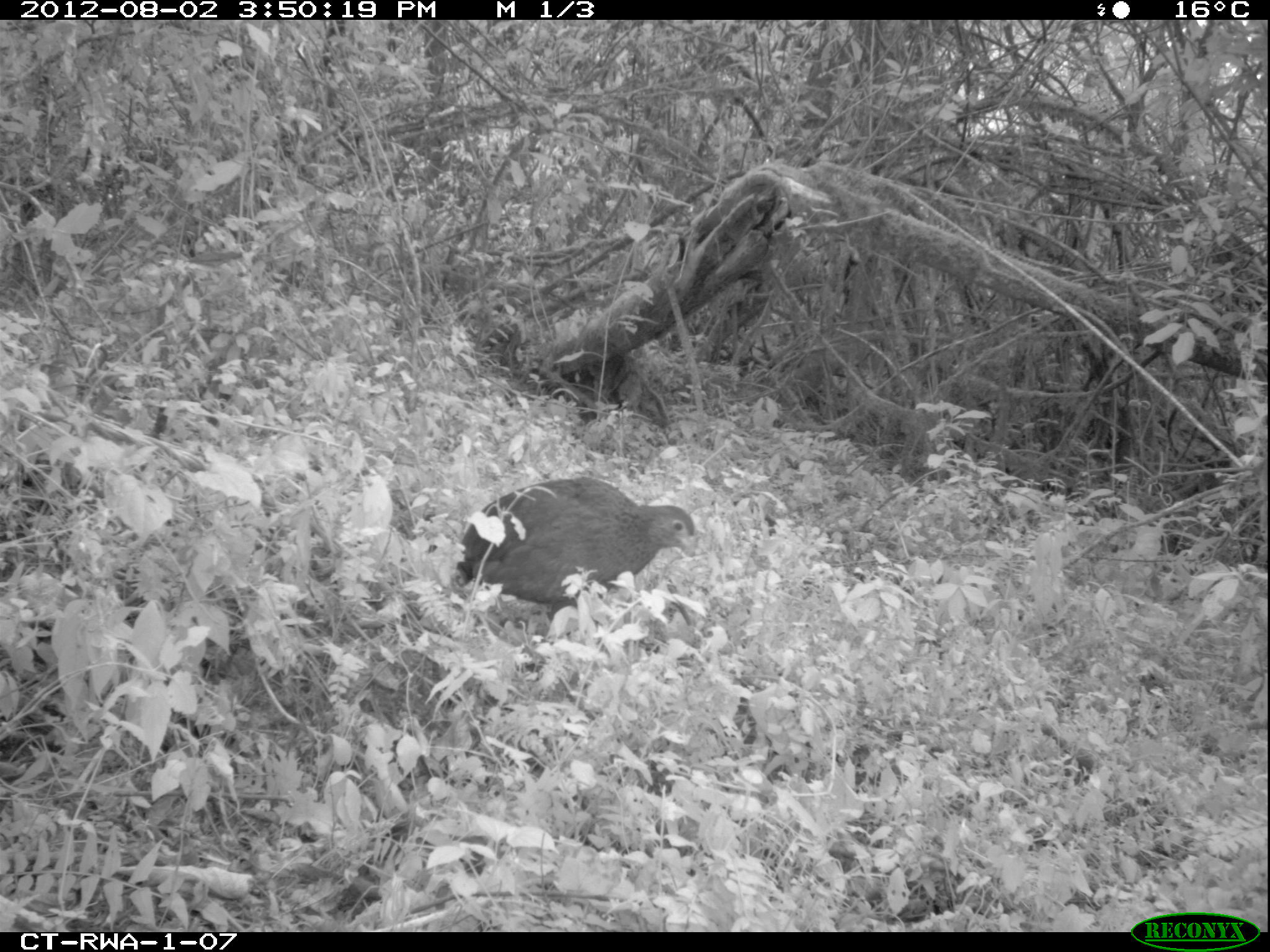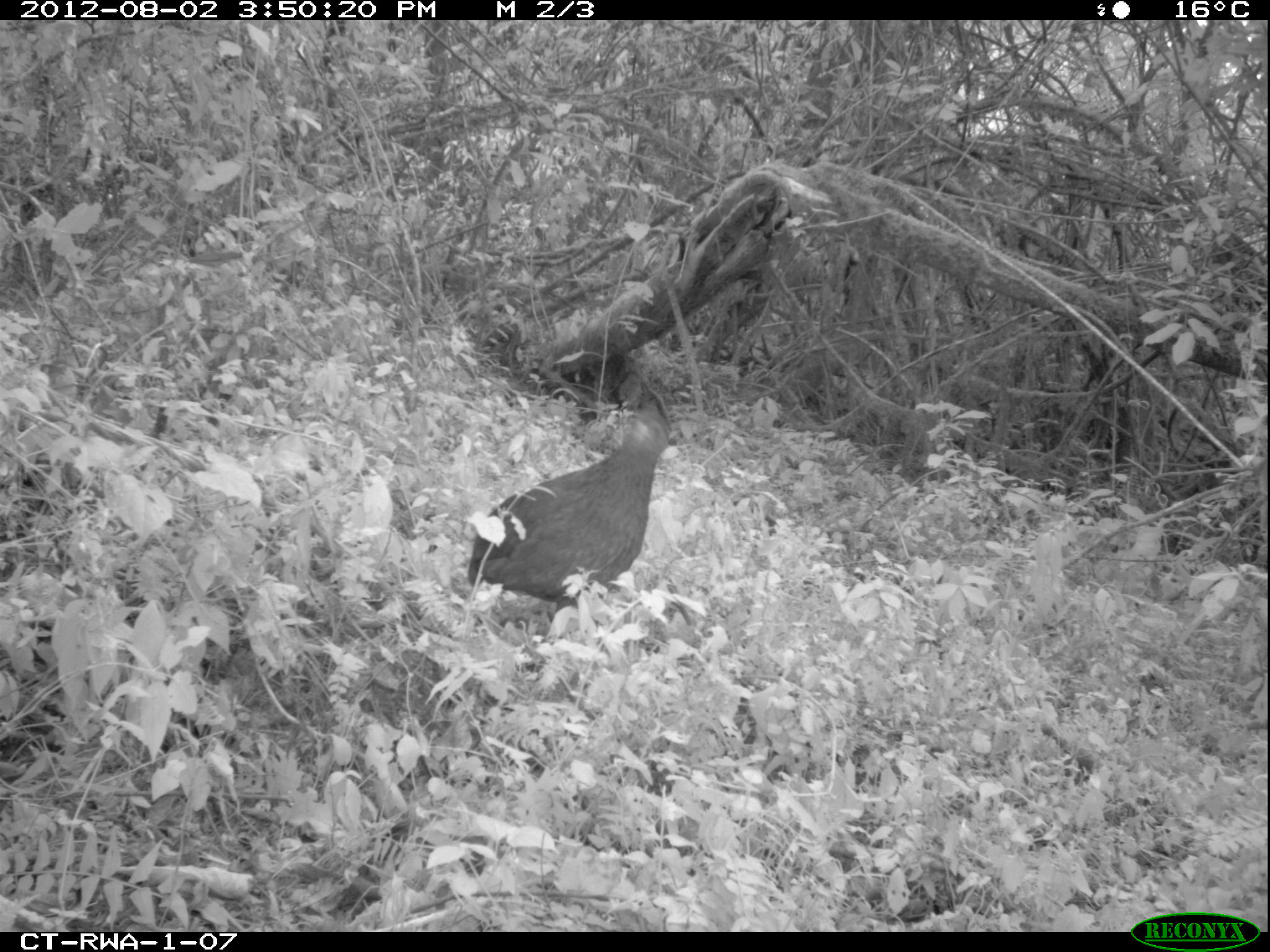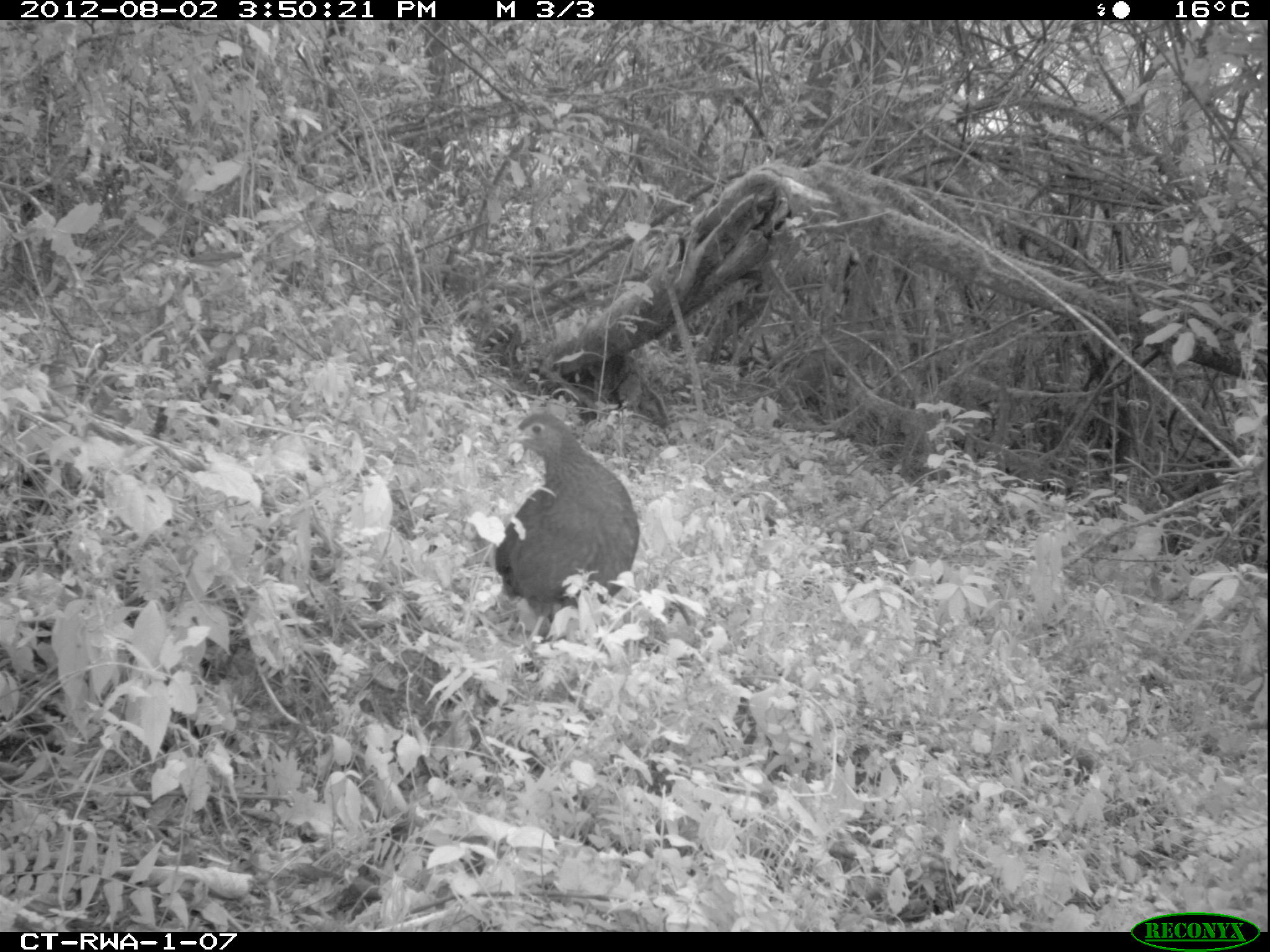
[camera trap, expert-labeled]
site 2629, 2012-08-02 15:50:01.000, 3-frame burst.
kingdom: Animalia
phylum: Chordata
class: Aves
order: Galliformes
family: Phasianidae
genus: Pternistis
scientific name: Pternistis nobilis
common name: handsome francolin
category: francolinus nobilis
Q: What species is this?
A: Francolinus nobilis (handsome francolin) (Pternistis nobilis).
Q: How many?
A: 1.